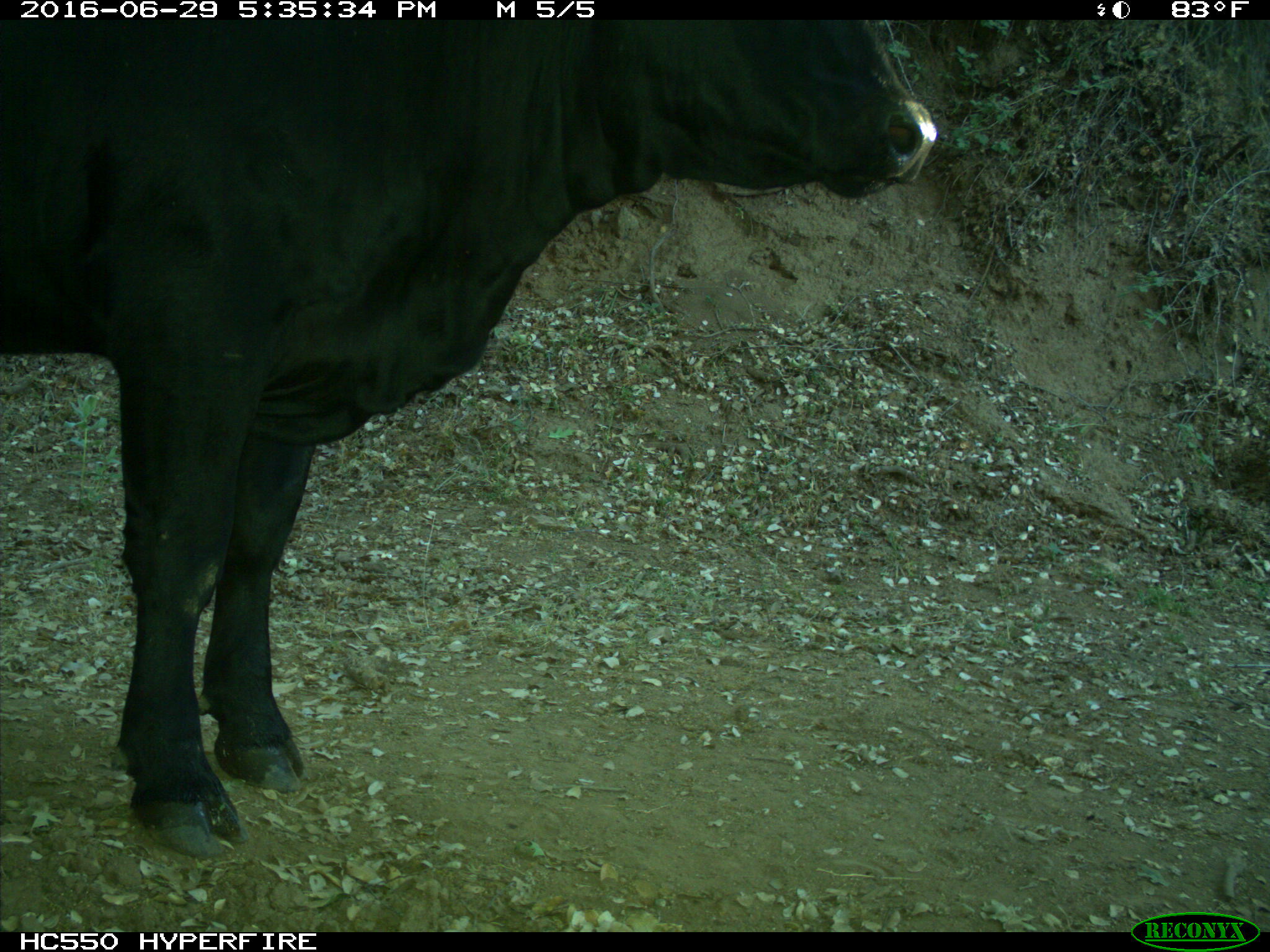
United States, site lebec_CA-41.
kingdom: Animalia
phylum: Chordata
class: Mammalia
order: Artiodactyla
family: Bovidae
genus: Bos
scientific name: Bos taurus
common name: domestic cow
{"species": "Bos taurus (domestic cow)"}